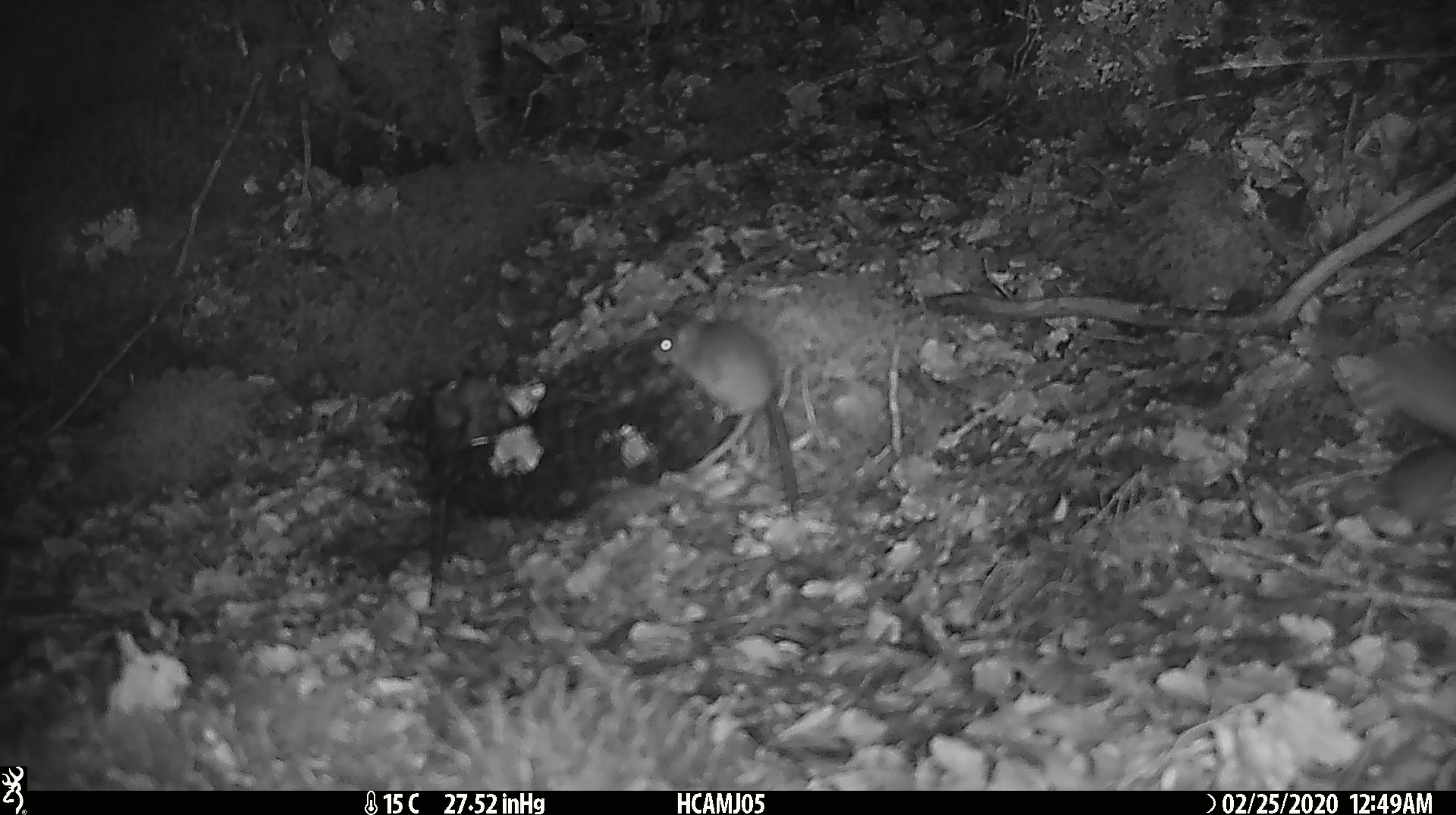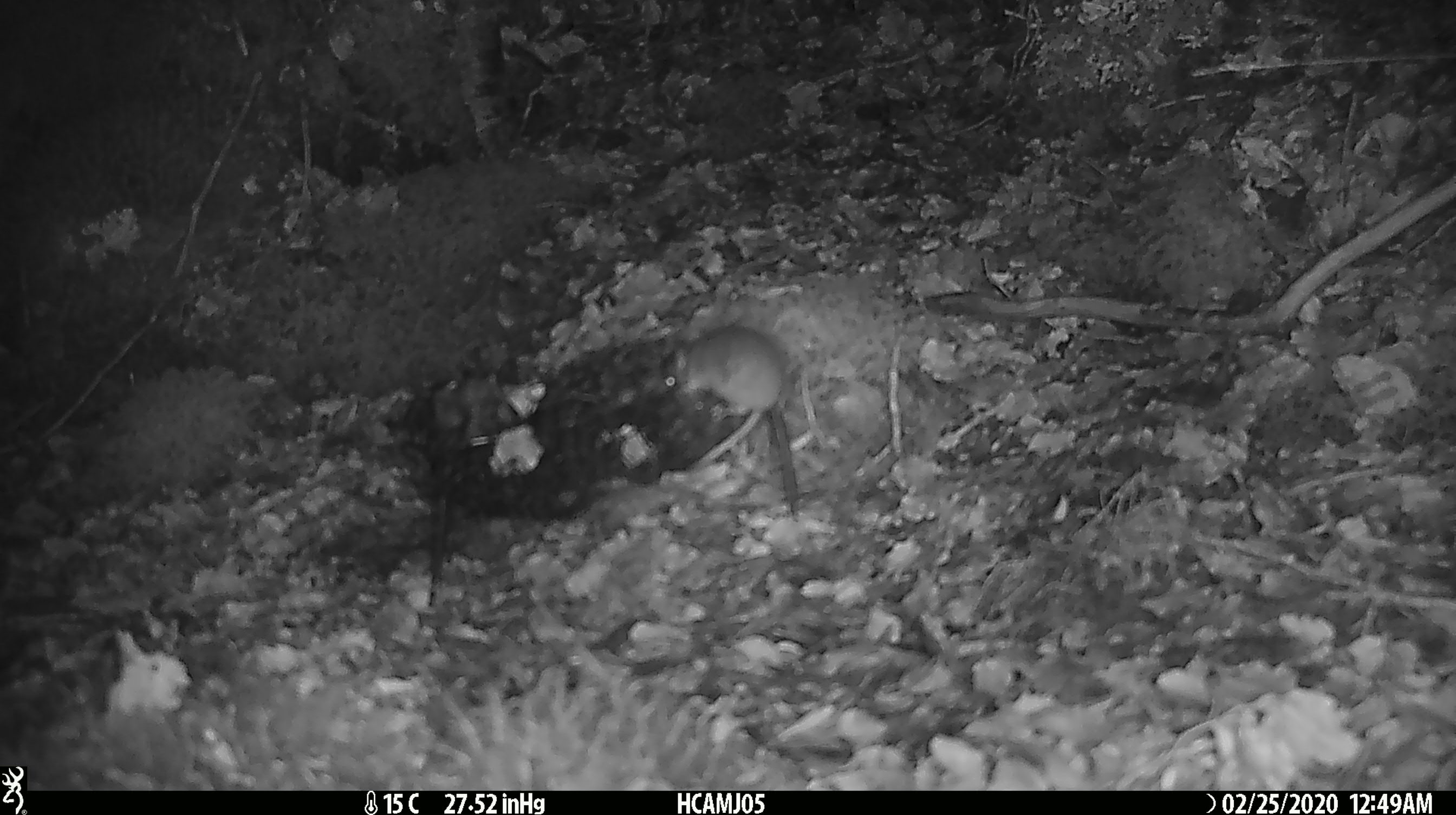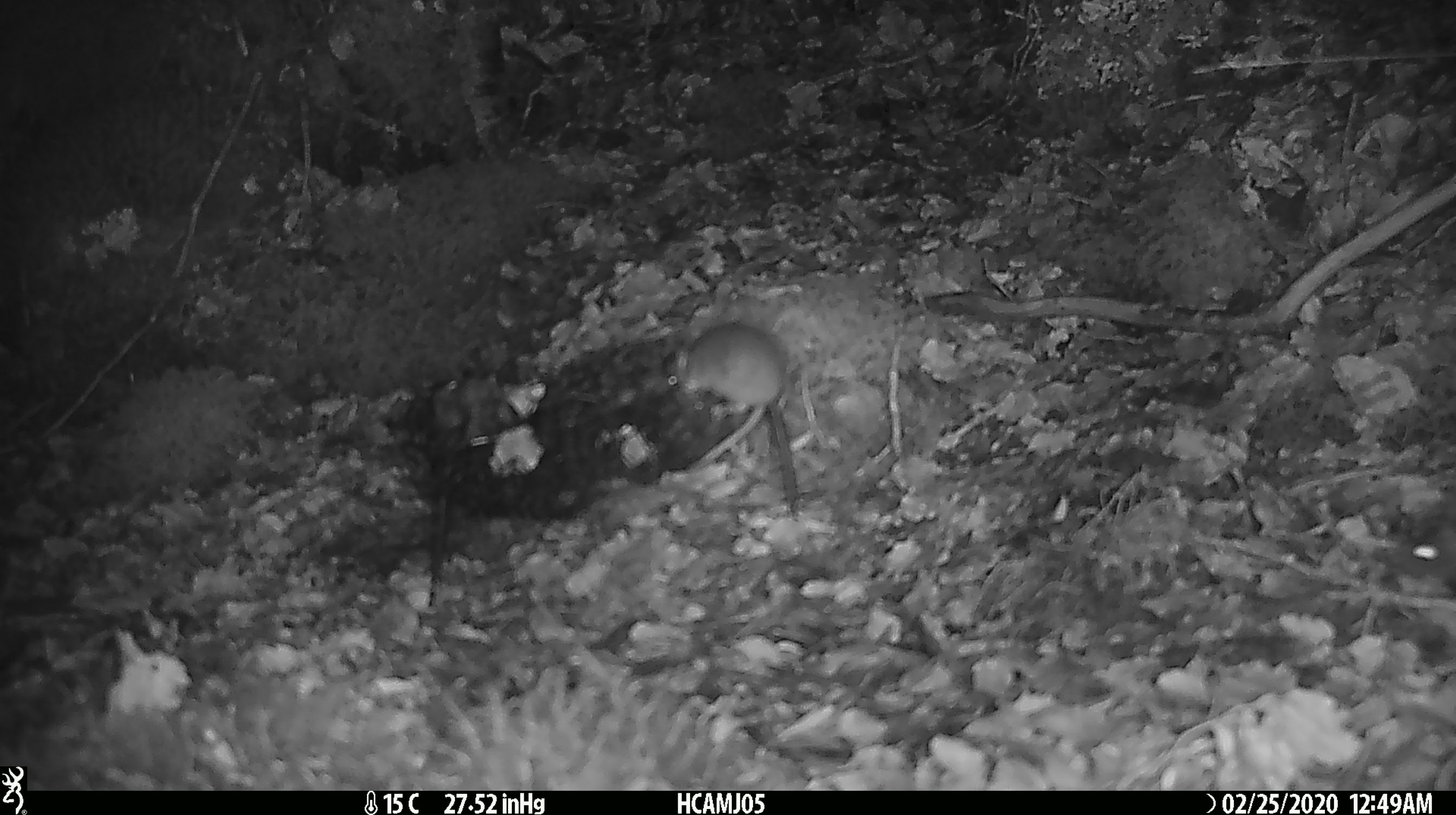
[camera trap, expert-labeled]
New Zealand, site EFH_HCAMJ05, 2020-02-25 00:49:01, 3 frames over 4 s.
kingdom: Animalia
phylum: Chordata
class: Mammalia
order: Rodentia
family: Muridae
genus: Mus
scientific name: Mus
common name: mouse